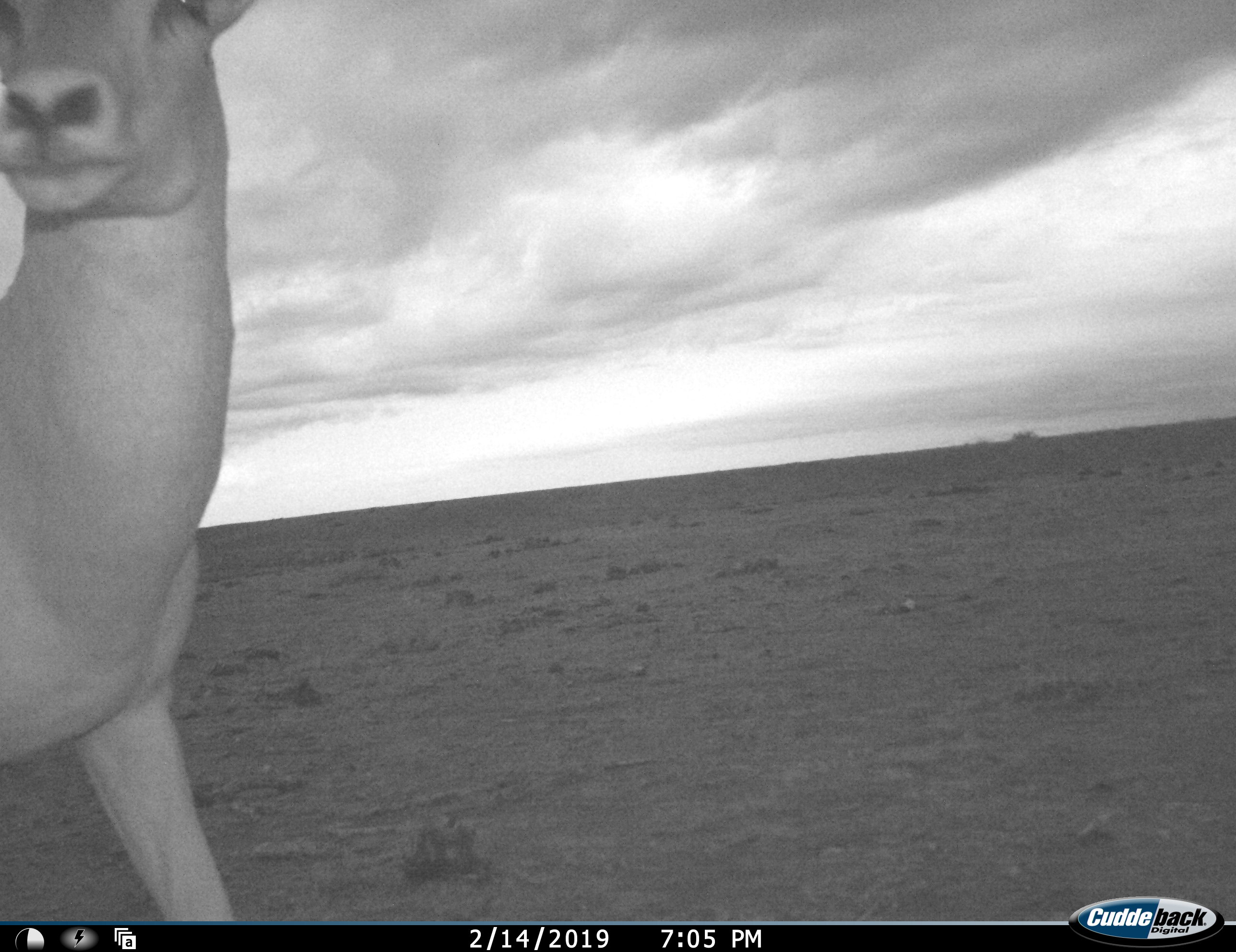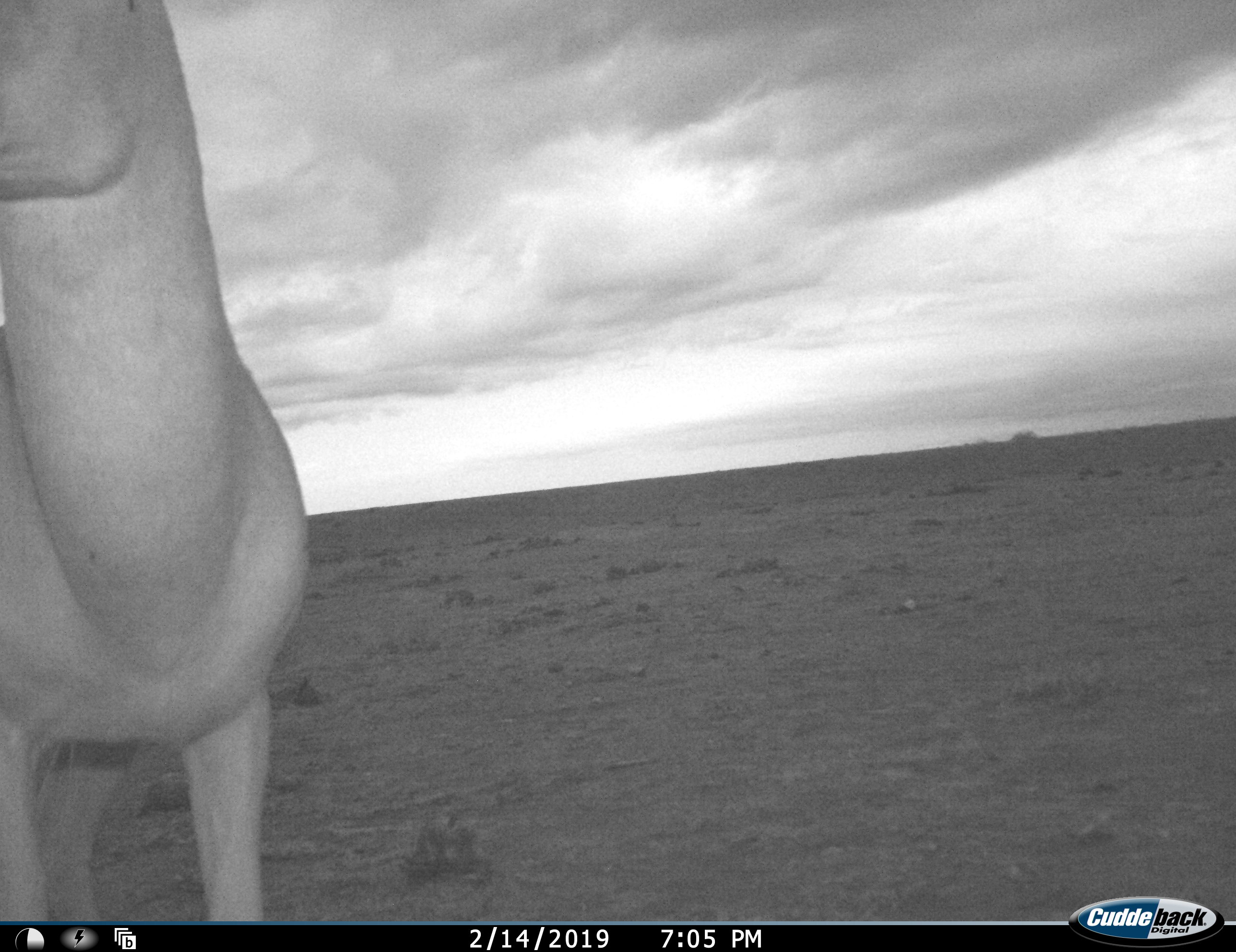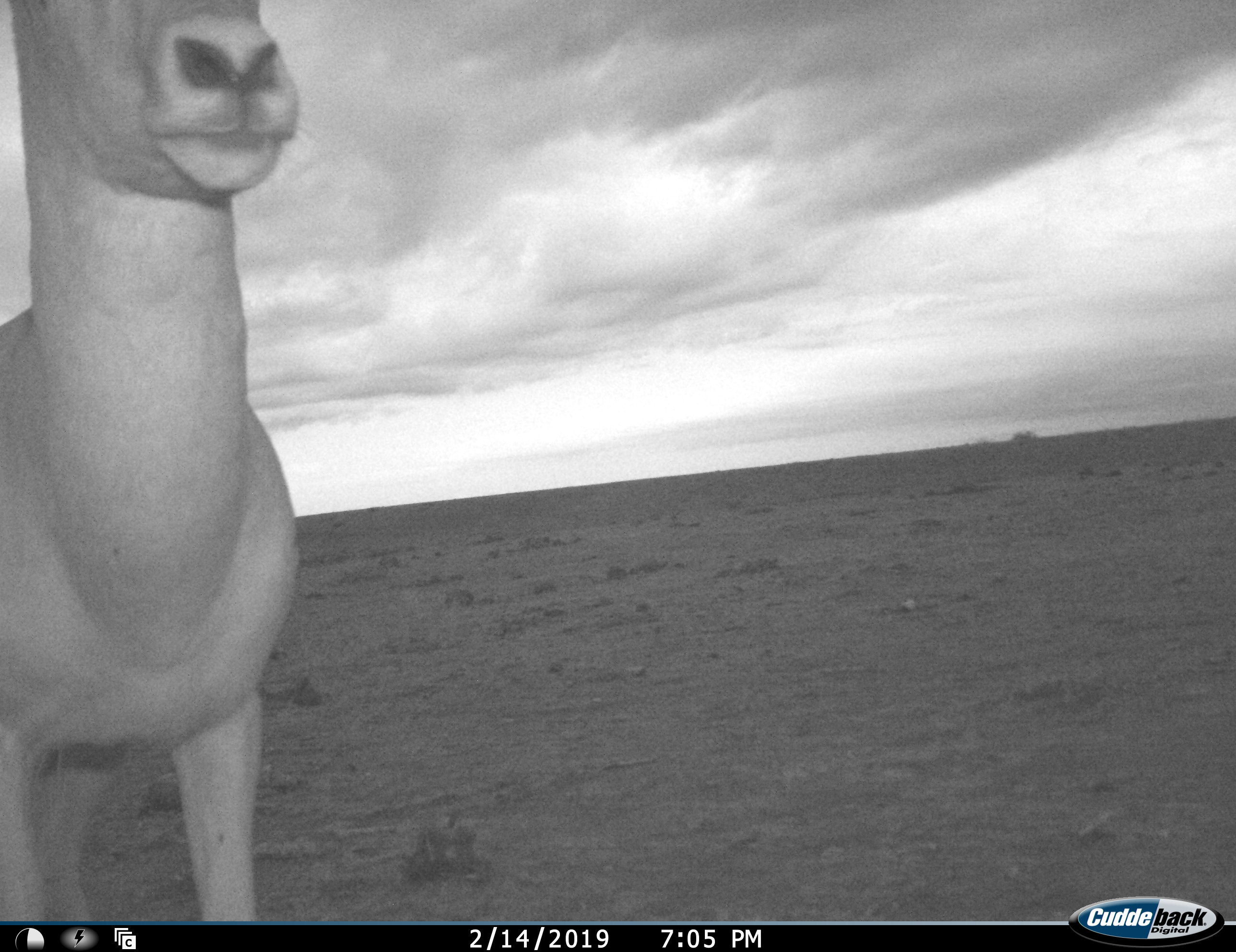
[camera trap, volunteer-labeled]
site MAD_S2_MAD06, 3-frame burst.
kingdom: Animalia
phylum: Chordata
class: Mammalia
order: Artiodactyla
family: Bovidae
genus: Aepyceros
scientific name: Aepyceros melampus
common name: impala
Impala (Aepyceros melampus), count 1. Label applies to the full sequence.